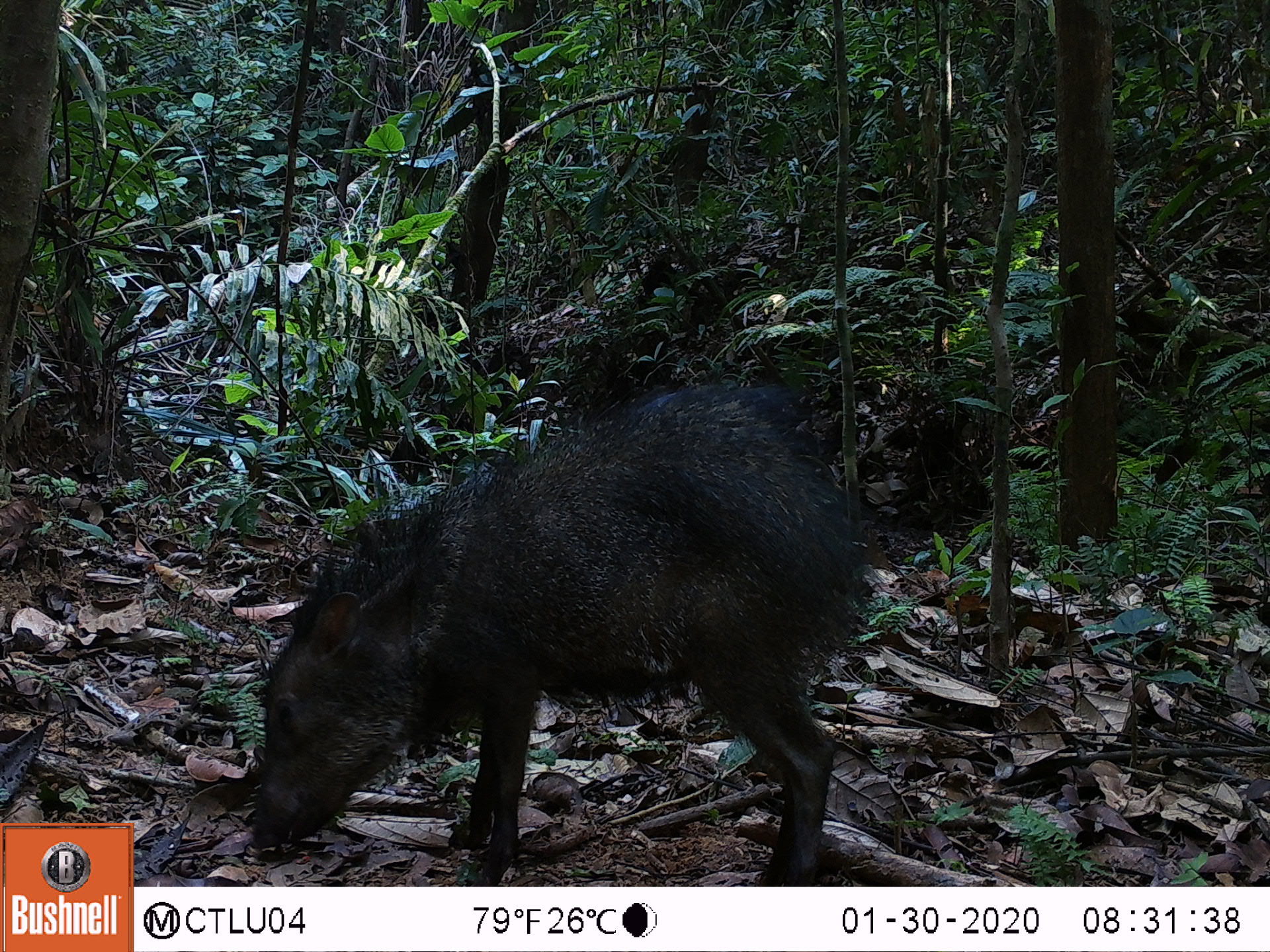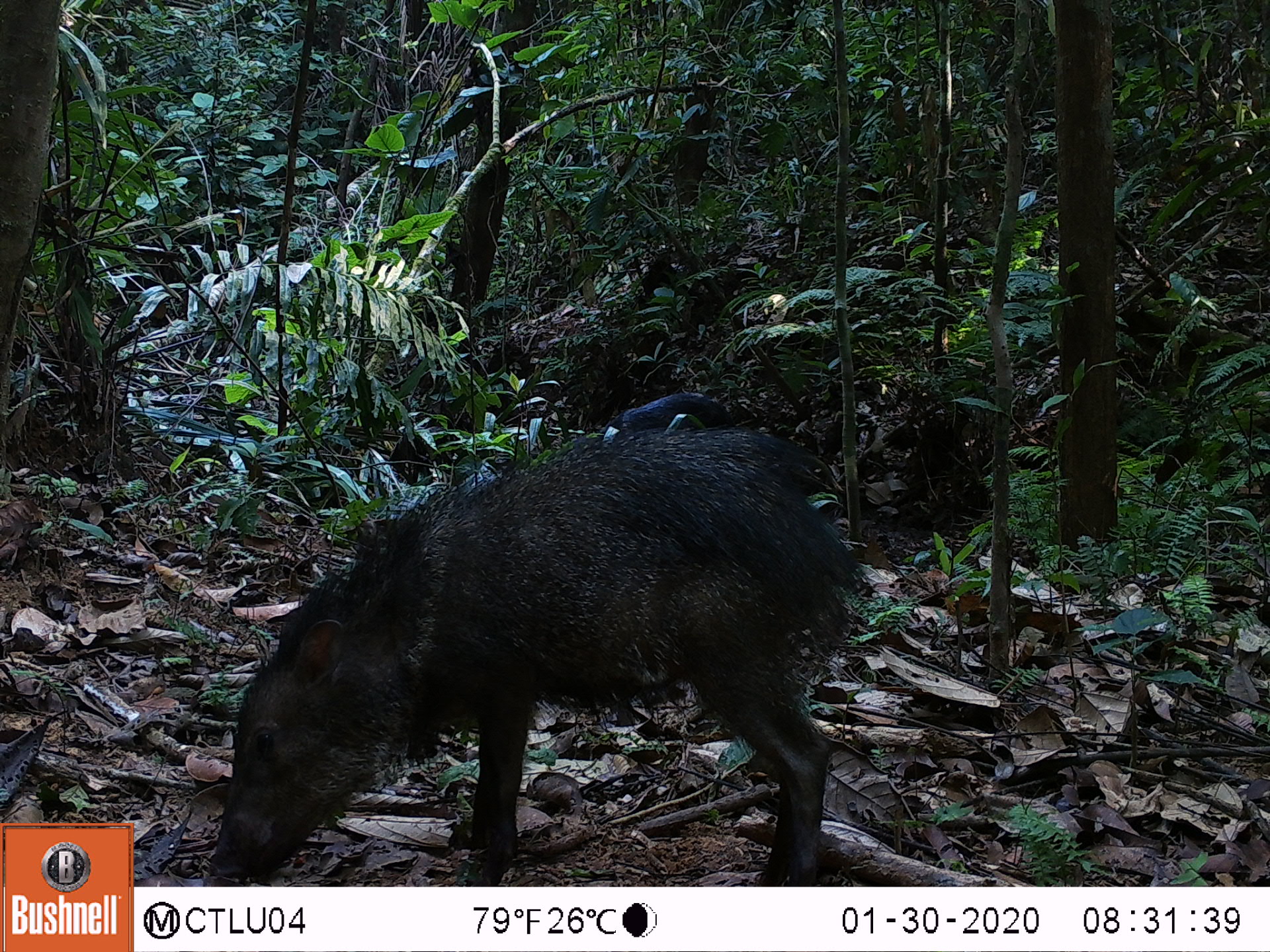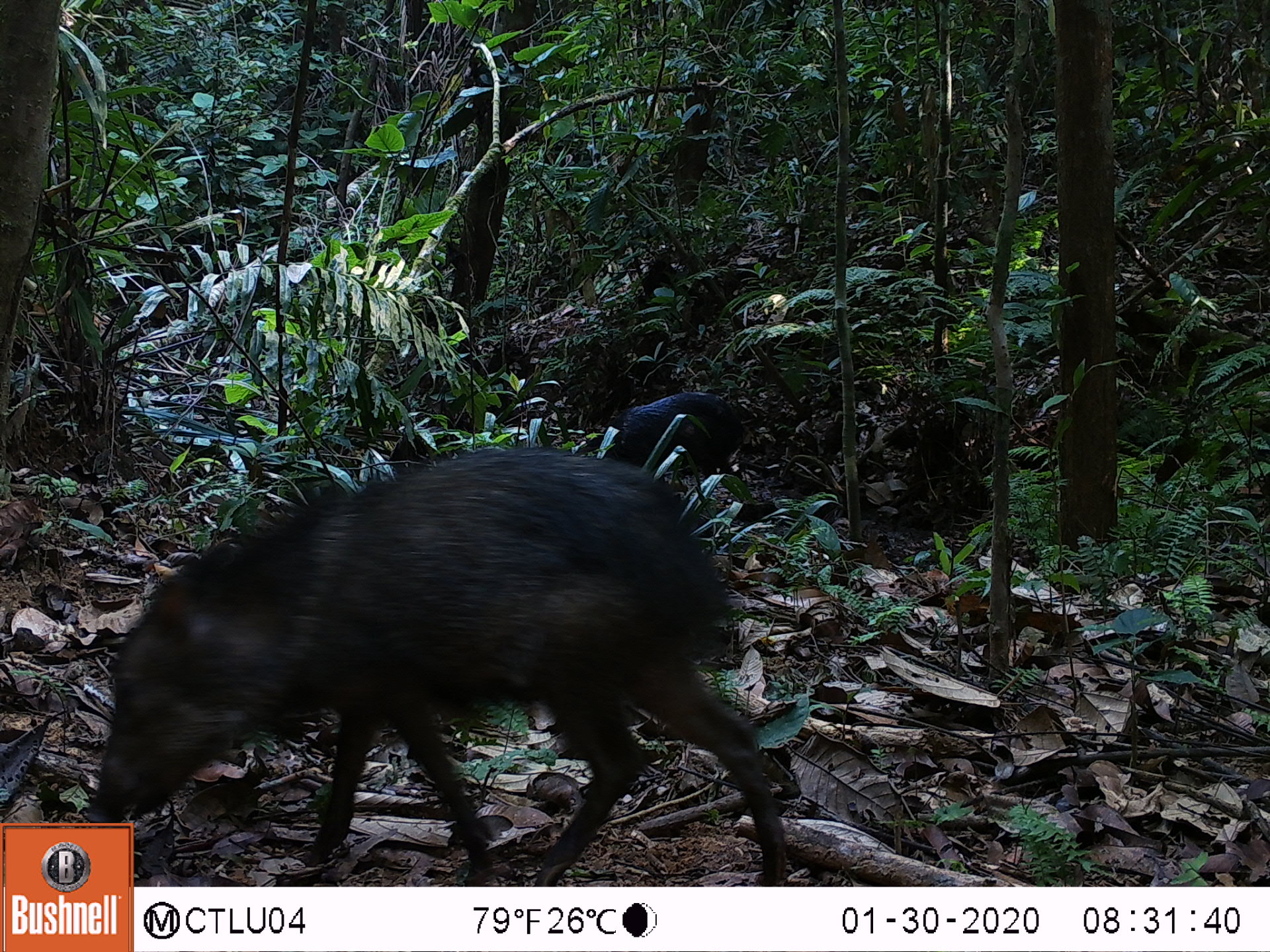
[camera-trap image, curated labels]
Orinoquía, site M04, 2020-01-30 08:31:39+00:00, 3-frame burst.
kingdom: Animalia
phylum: Chordata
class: Mammalia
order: Artiodactyla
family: Tayassuidae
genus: Pecari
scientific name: Pecari tajacu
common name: collared peccary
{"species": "collared peccary (Pecari tajacu)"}